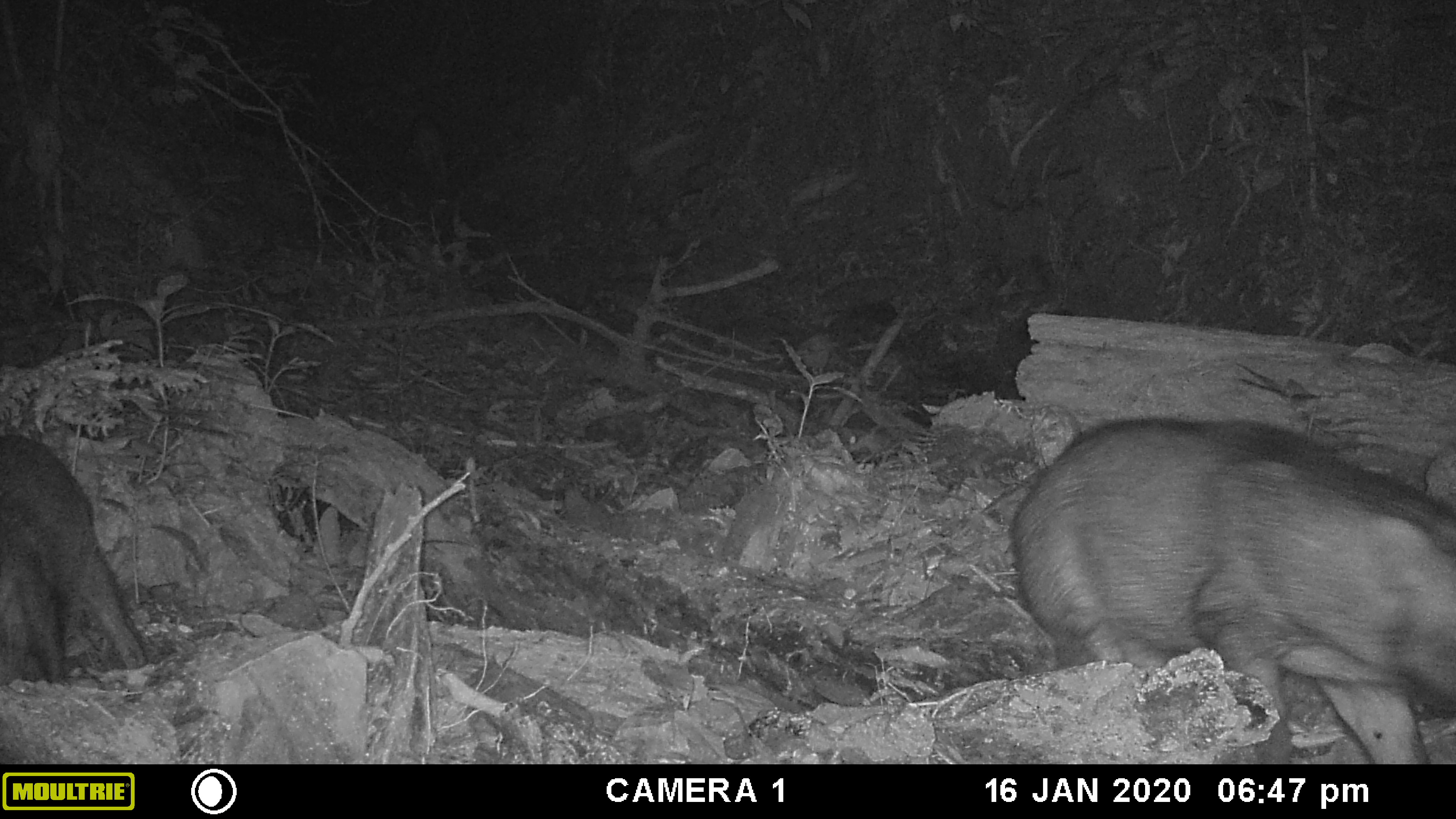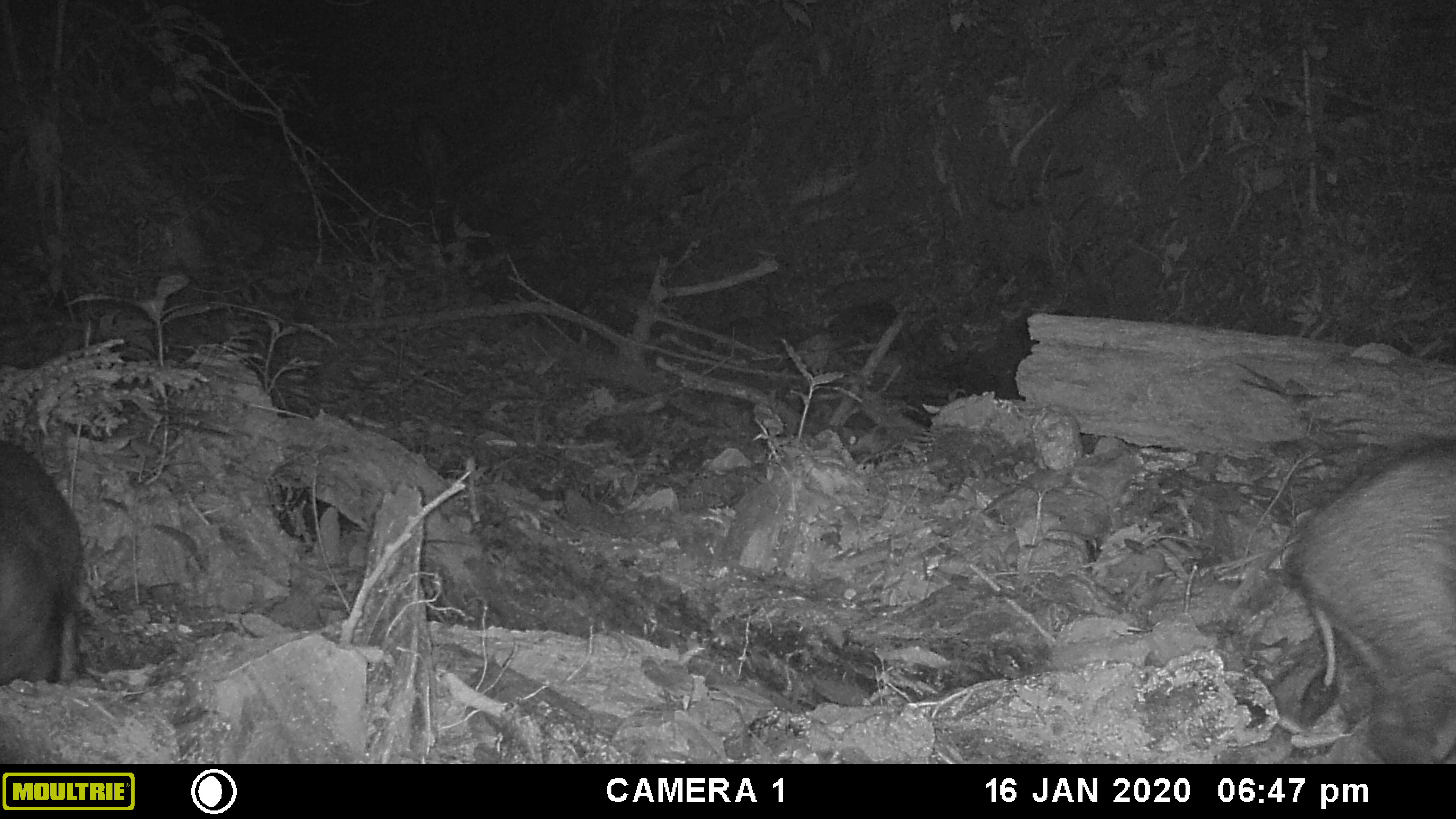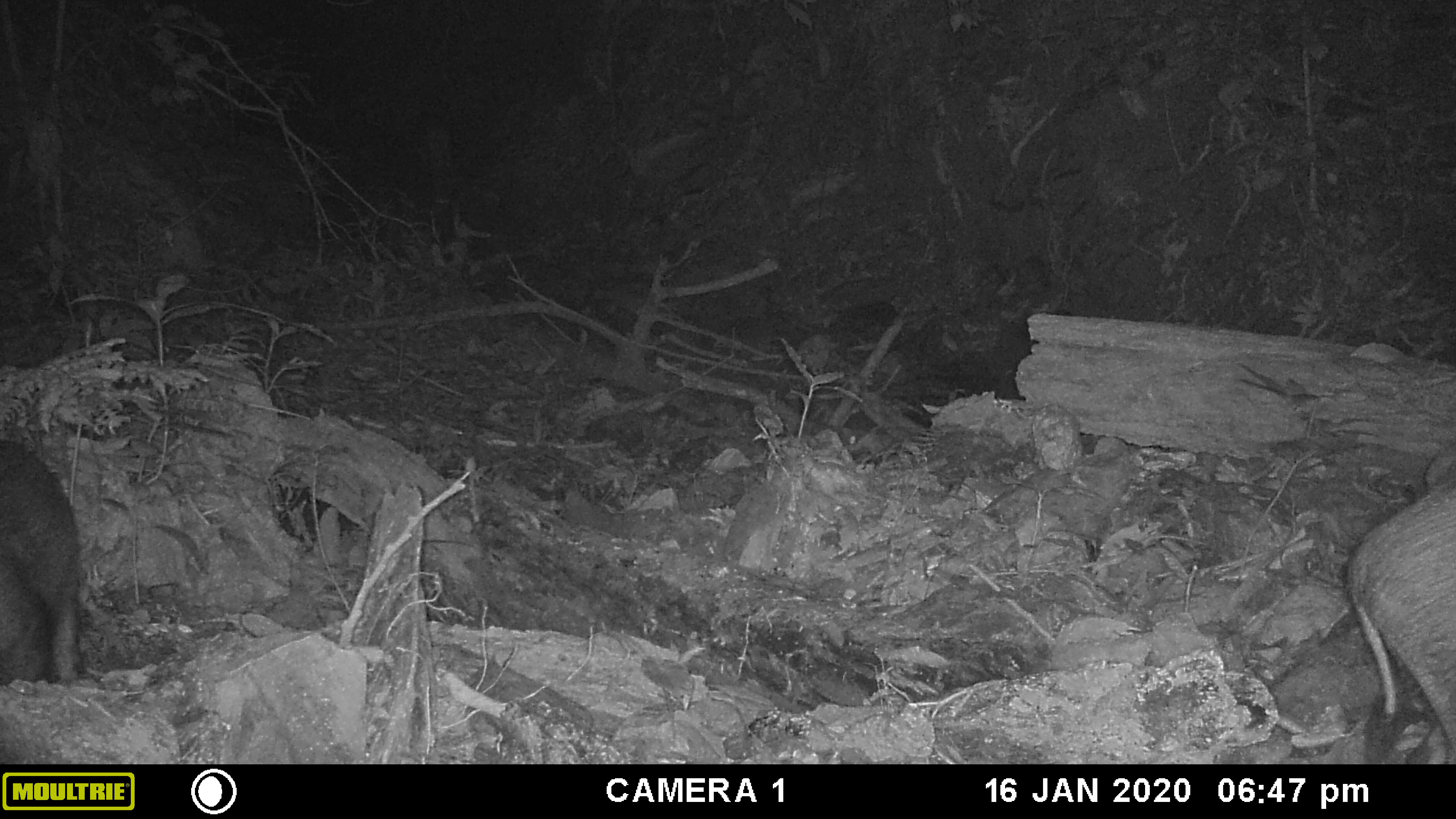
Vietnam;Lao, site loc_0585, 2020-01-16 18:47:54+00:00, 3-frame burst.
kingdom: Animalia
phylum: Chordata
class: Mammalia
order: Artiodactyla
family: Suidae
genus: Sus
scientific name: Sus scrofa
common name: eurasian wild pig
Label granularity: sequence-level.